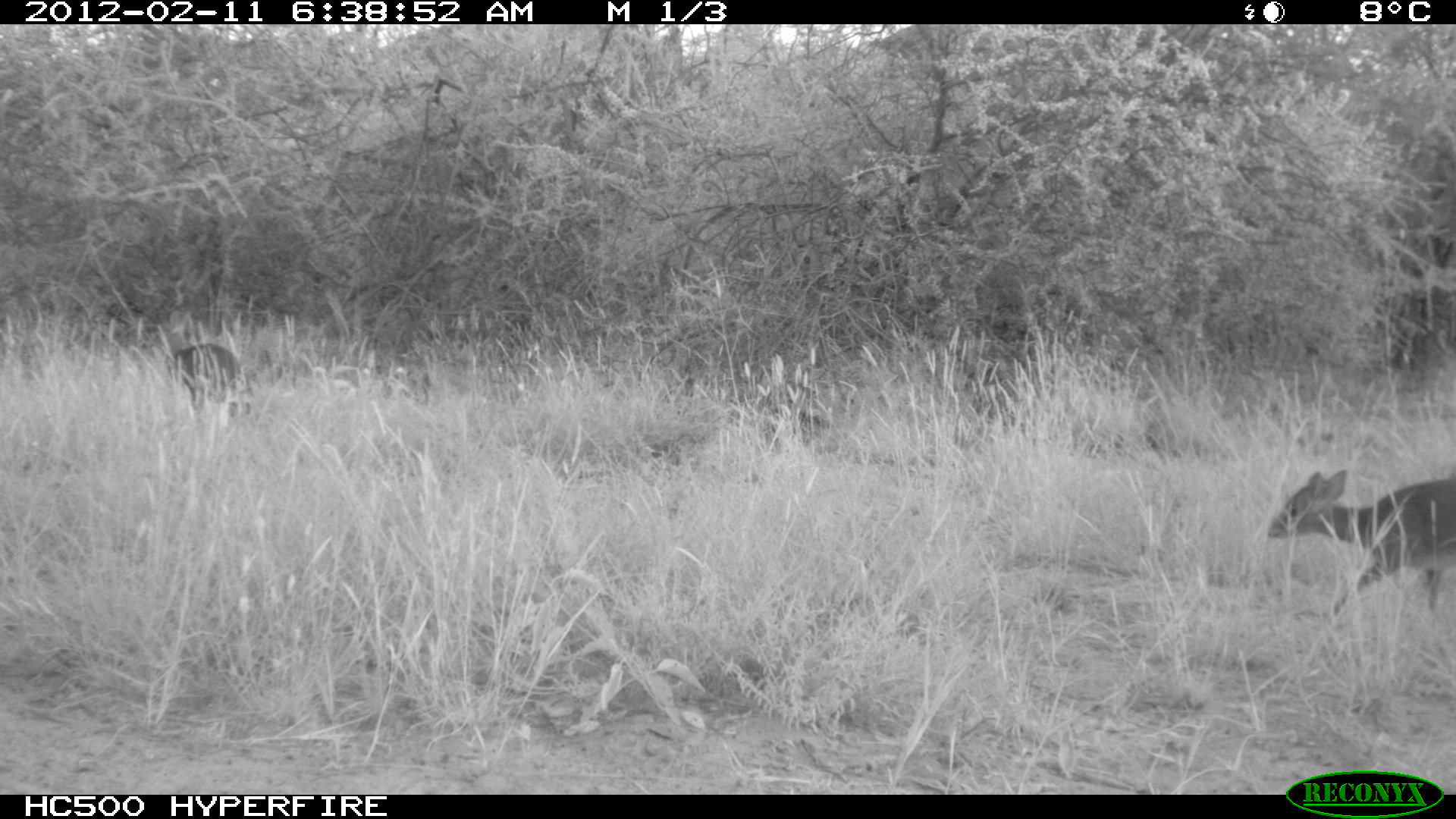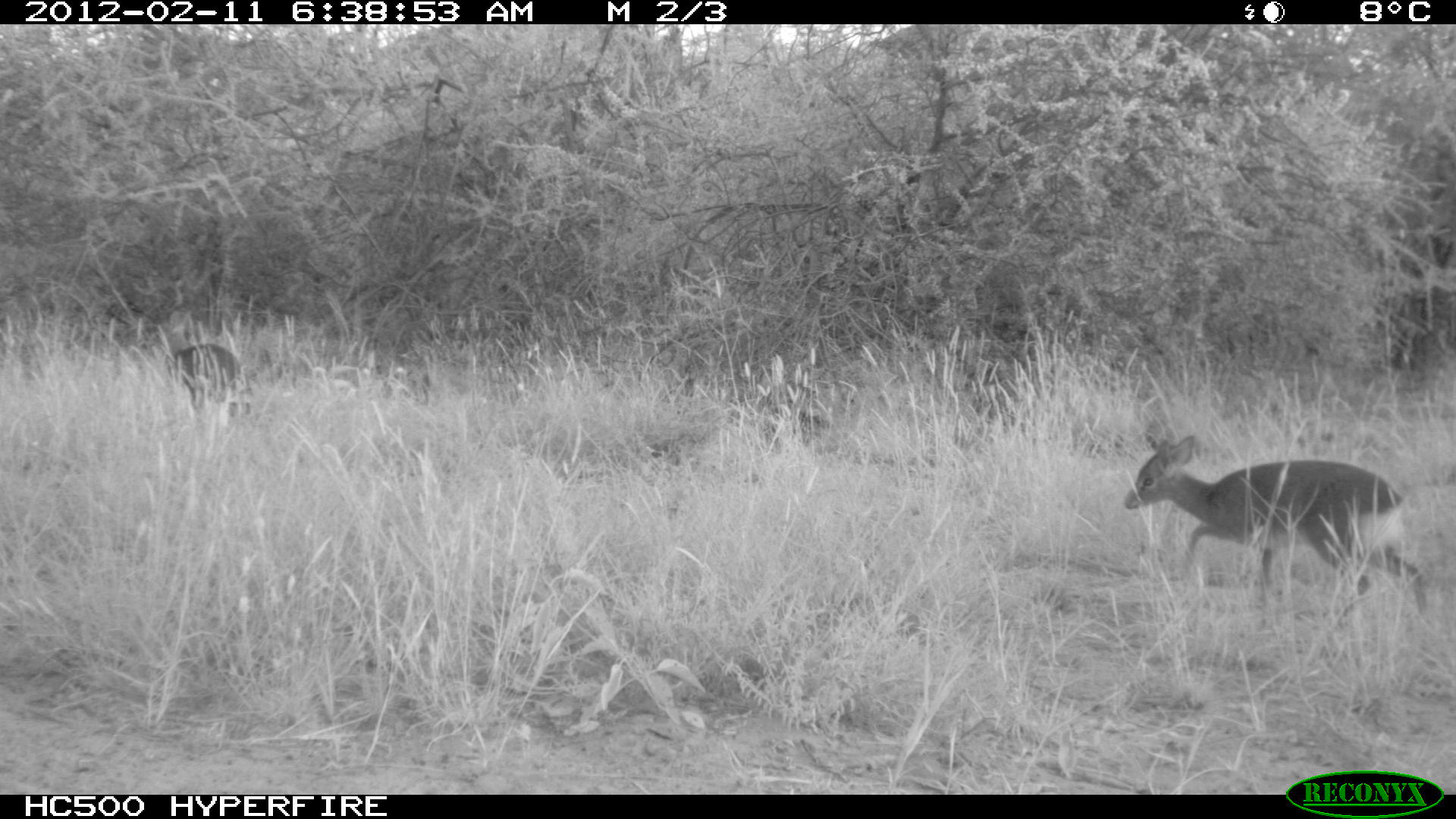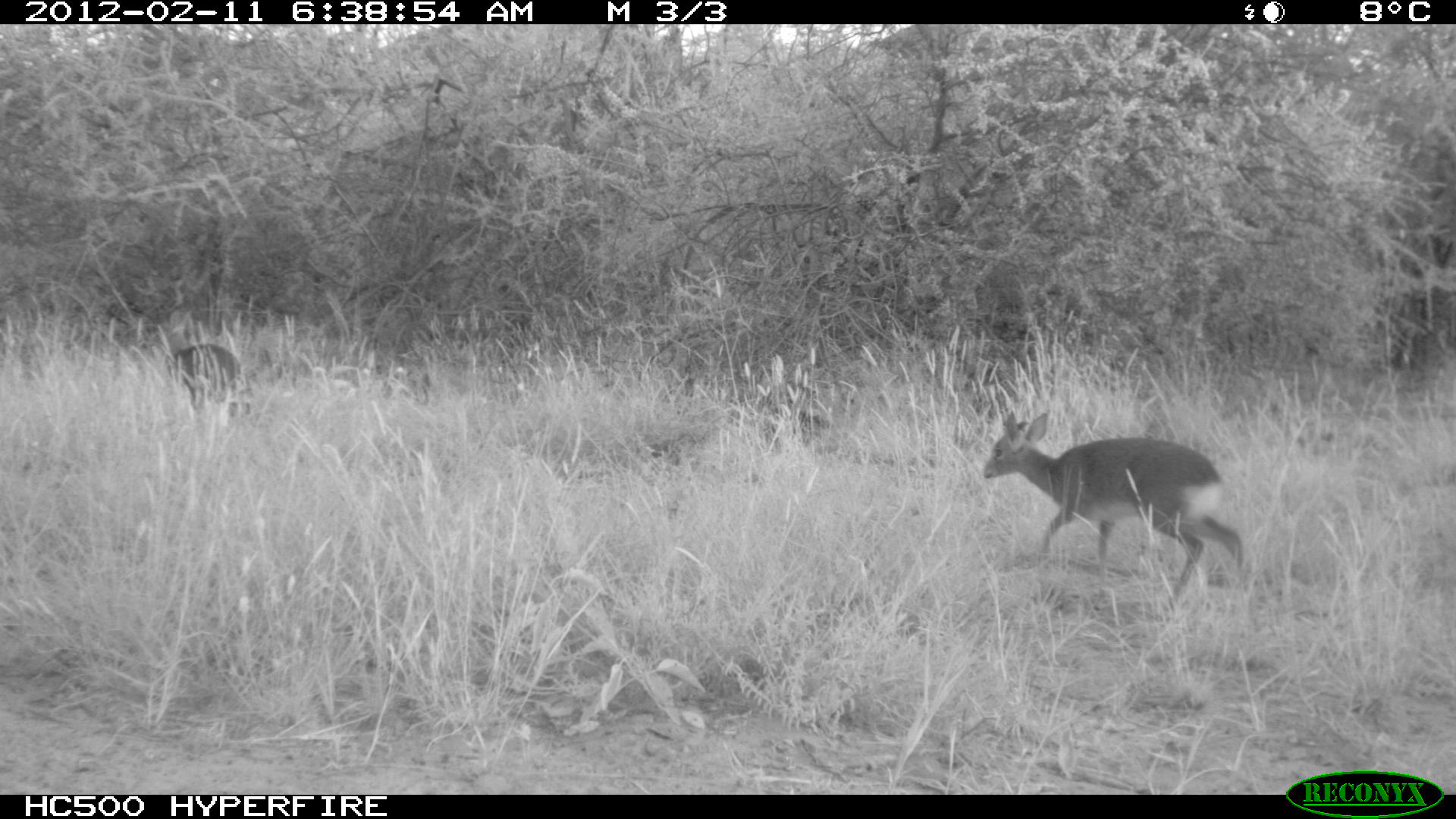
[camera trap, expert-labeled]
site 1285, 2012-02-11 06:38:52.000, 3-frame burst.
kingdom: Animalia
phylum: Chordata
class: Mammalia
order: Artiodactyla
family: Bovidae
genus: Madoqua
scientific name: Madoqua guentheri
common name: günther's dik-dik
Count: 2.